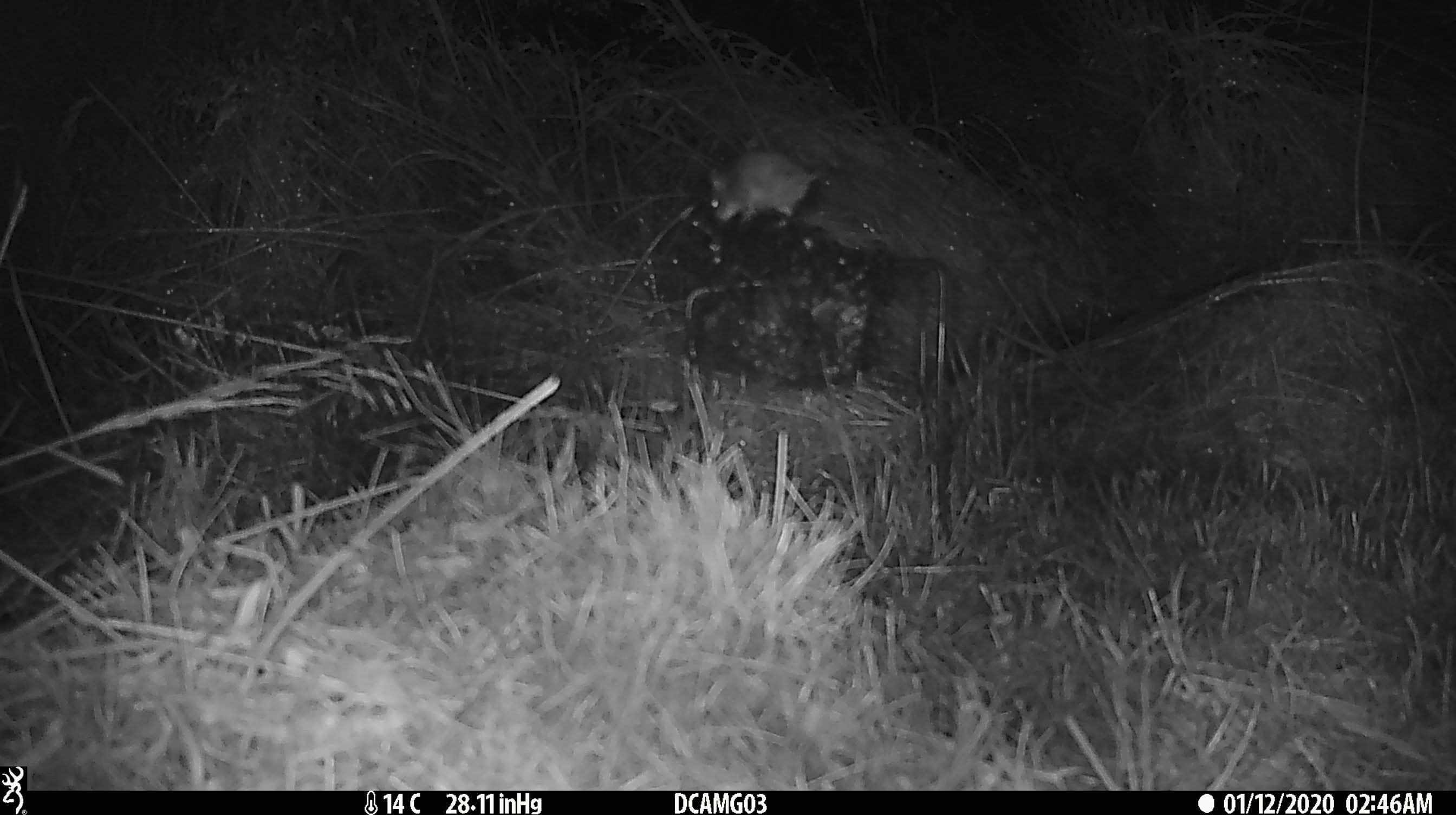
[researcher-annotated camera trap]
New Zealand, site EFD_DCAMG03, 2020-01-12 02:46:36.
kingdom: Animalia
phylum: Chordata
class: Mammalia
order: Rodentia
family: Muridae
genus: Mus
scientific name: Mus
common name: mouse